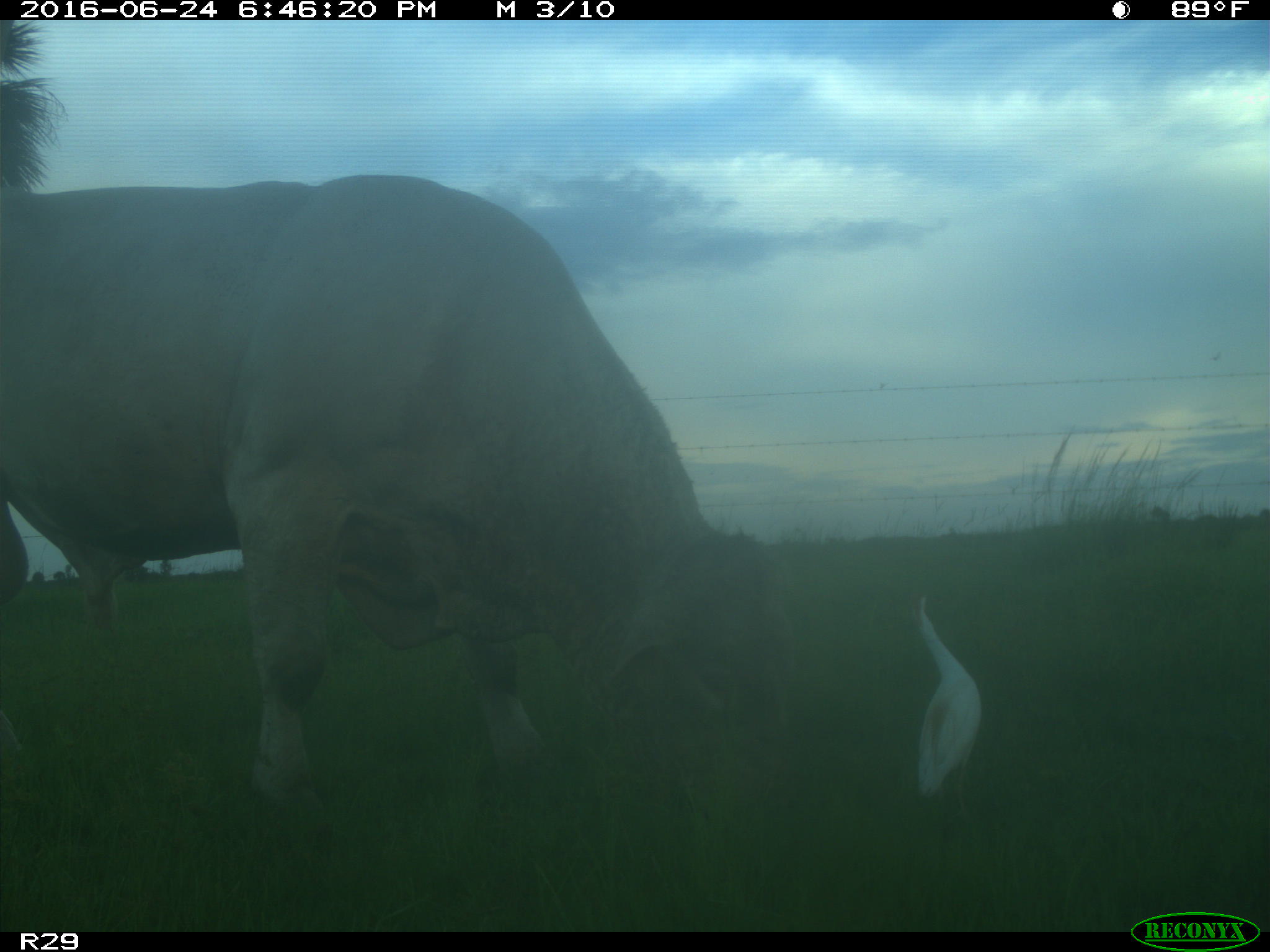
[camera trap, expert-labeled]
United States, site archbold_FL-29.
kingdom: Animalia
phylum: Chordata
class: Mammalia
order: Artiodactyla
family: Bovidae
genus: Bos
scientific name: Bos taurus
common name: domestic cow